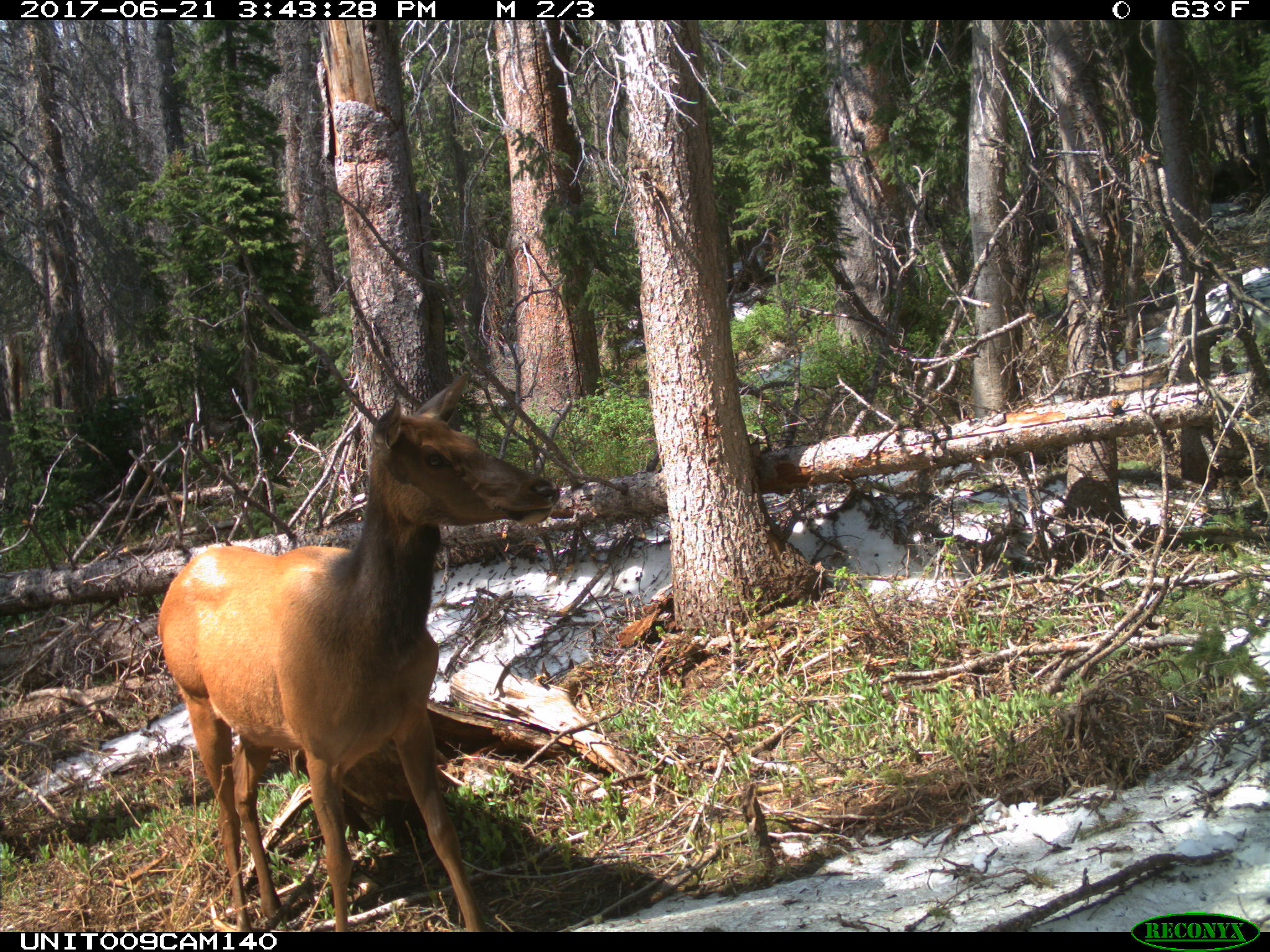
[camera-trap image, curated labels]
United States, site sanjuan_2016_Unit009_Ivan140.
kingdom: Animalia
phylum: Chordata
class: Mammalia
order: Artiodactyla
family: Cervidae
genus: Cervus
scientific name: Cervus elaphus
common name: red deer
Cervus elaphus (red deer).